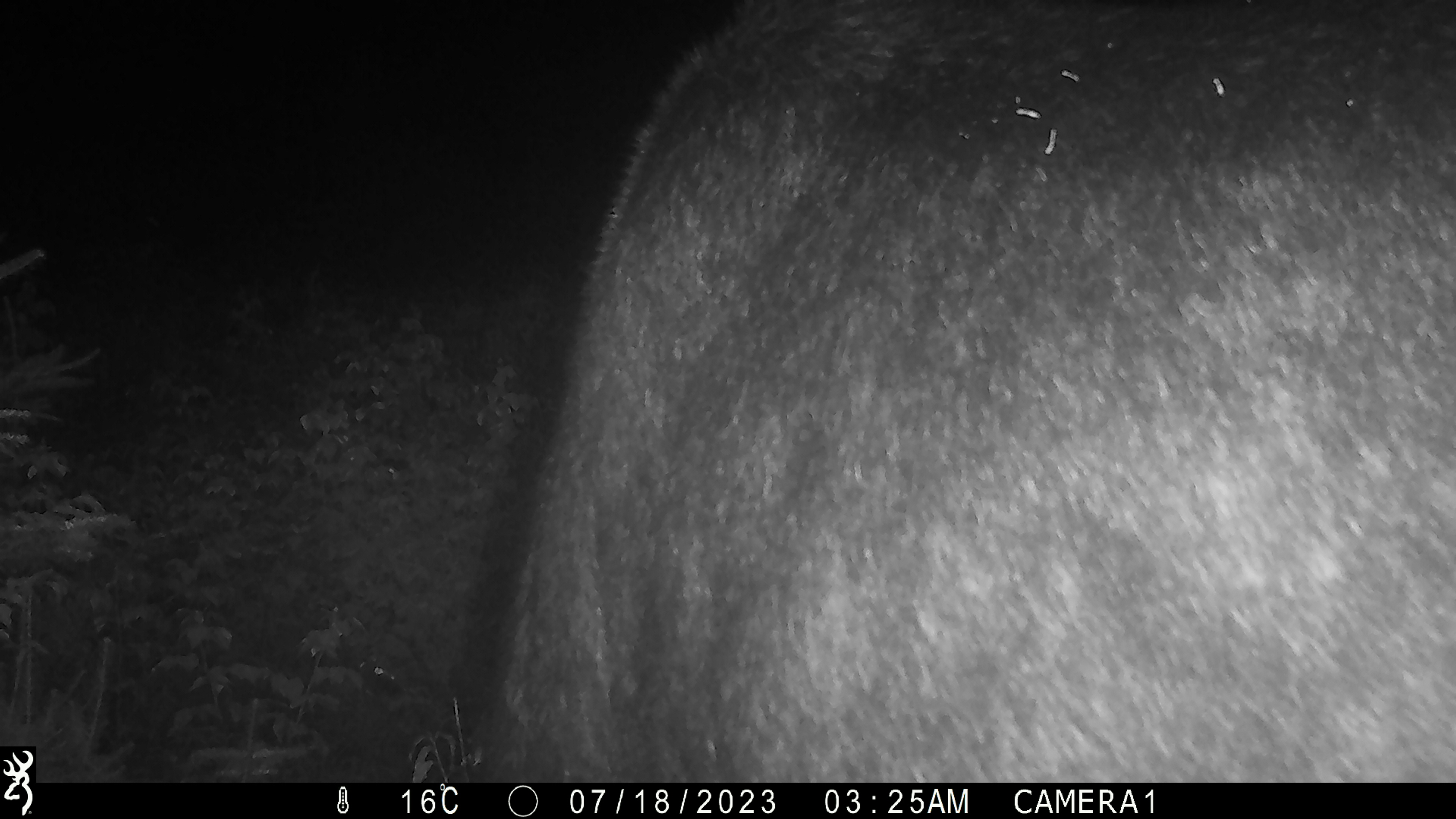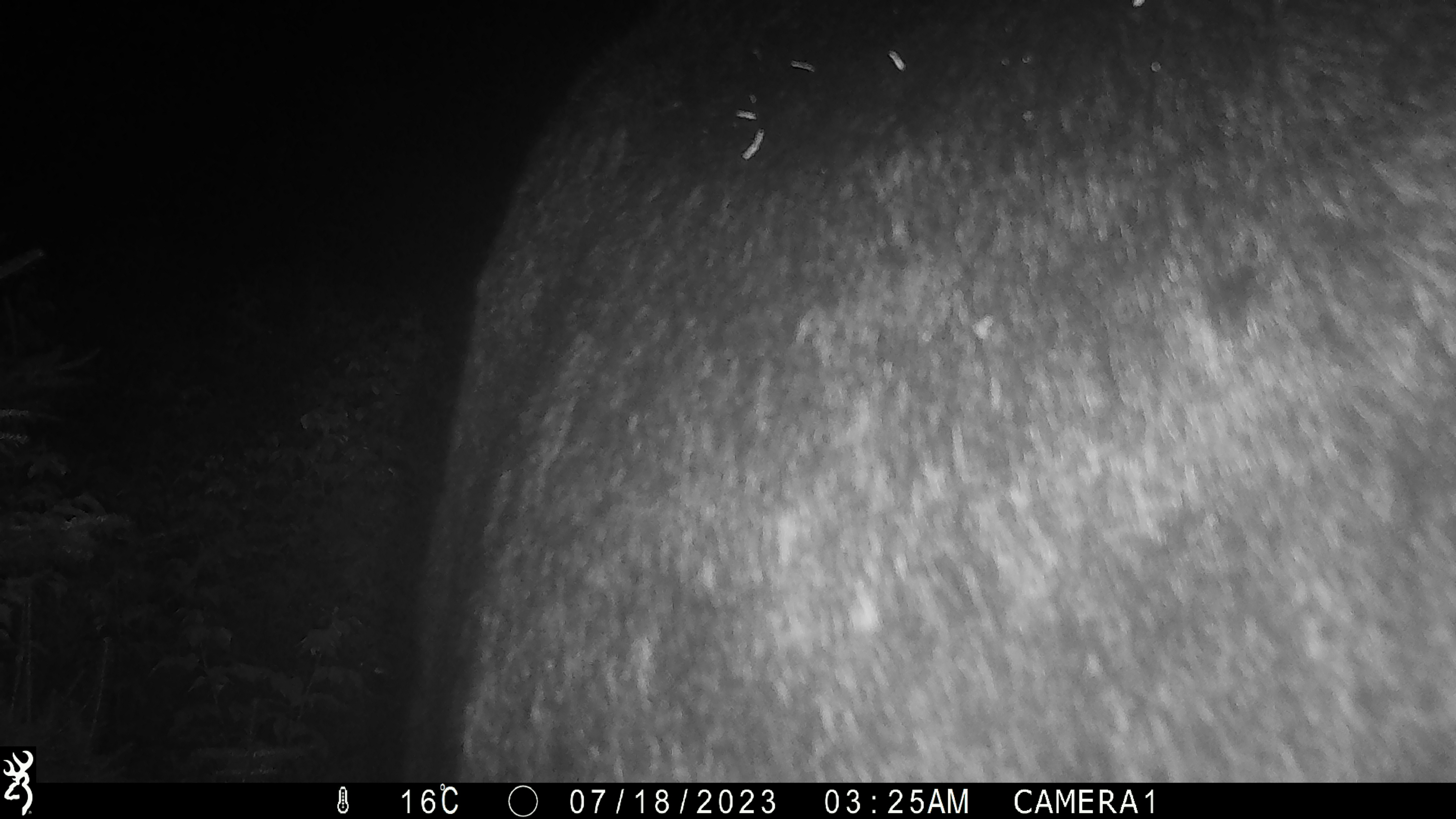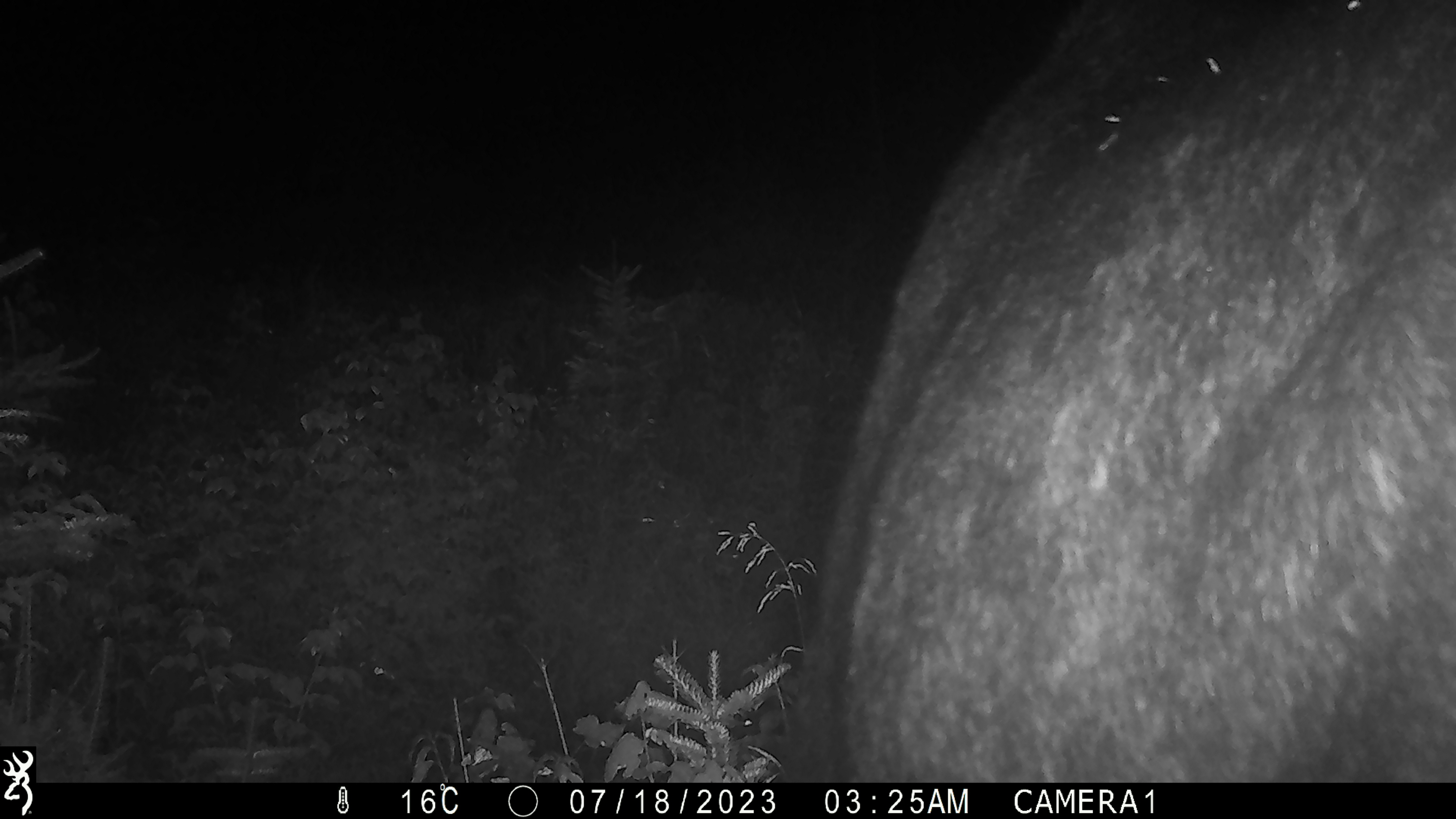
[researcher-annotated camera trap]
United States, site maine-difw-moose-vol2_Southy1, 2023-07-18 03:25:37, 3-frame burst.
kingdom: Animalia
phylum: Chordata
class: Mammalia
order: Artiodactyla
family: Cervidae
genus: Alces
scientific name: Alces alces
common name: moose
Moose (Alces alces).